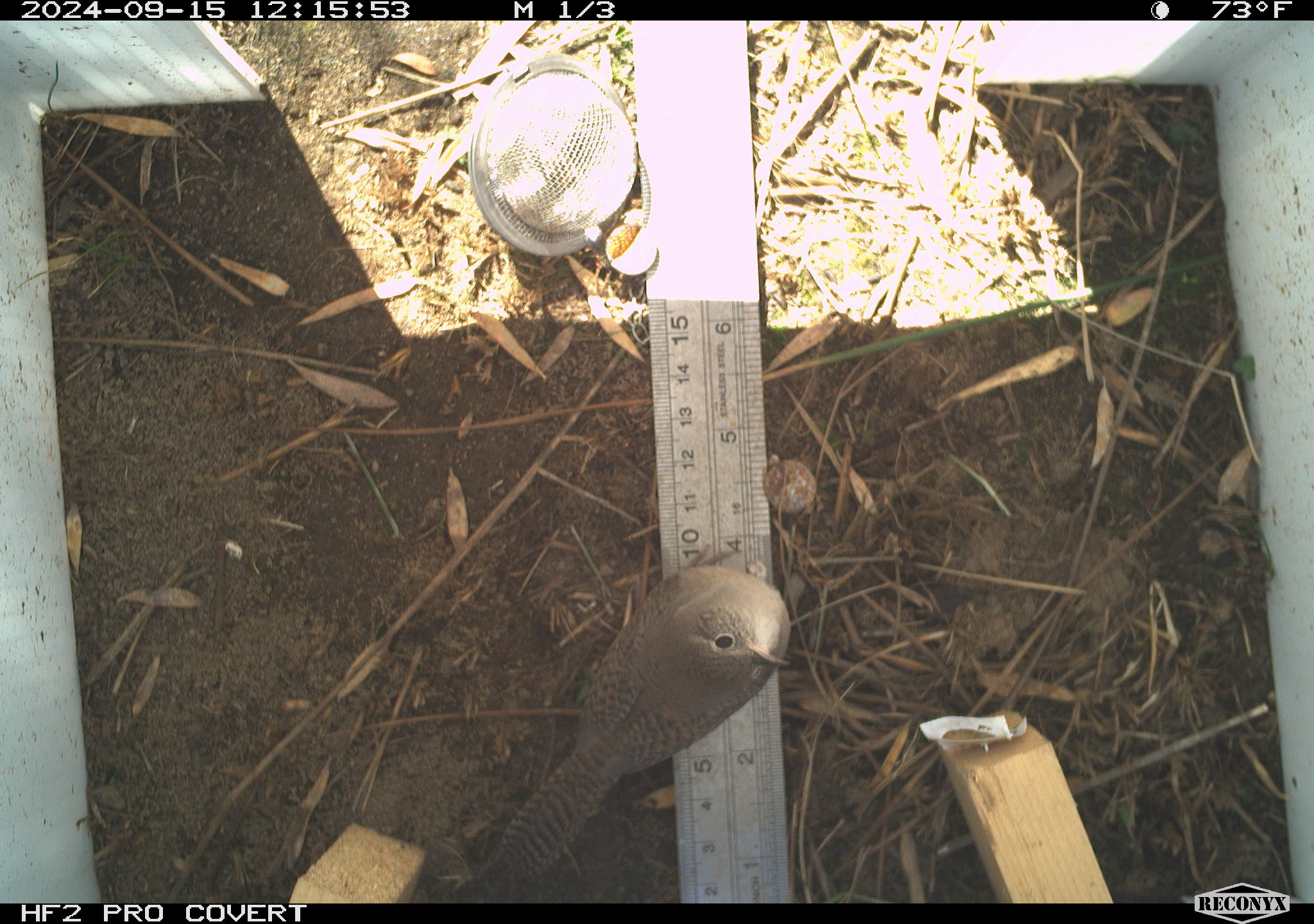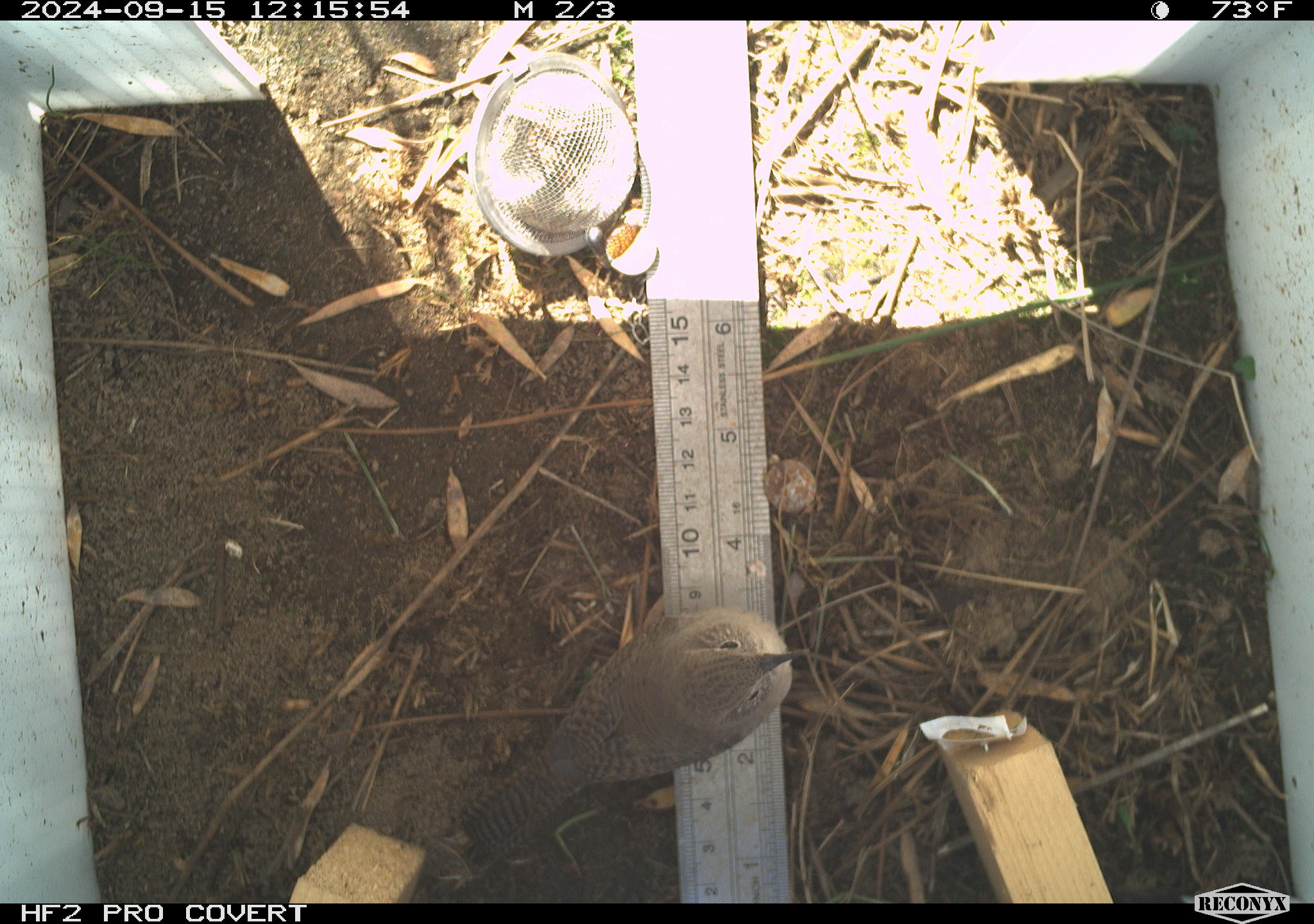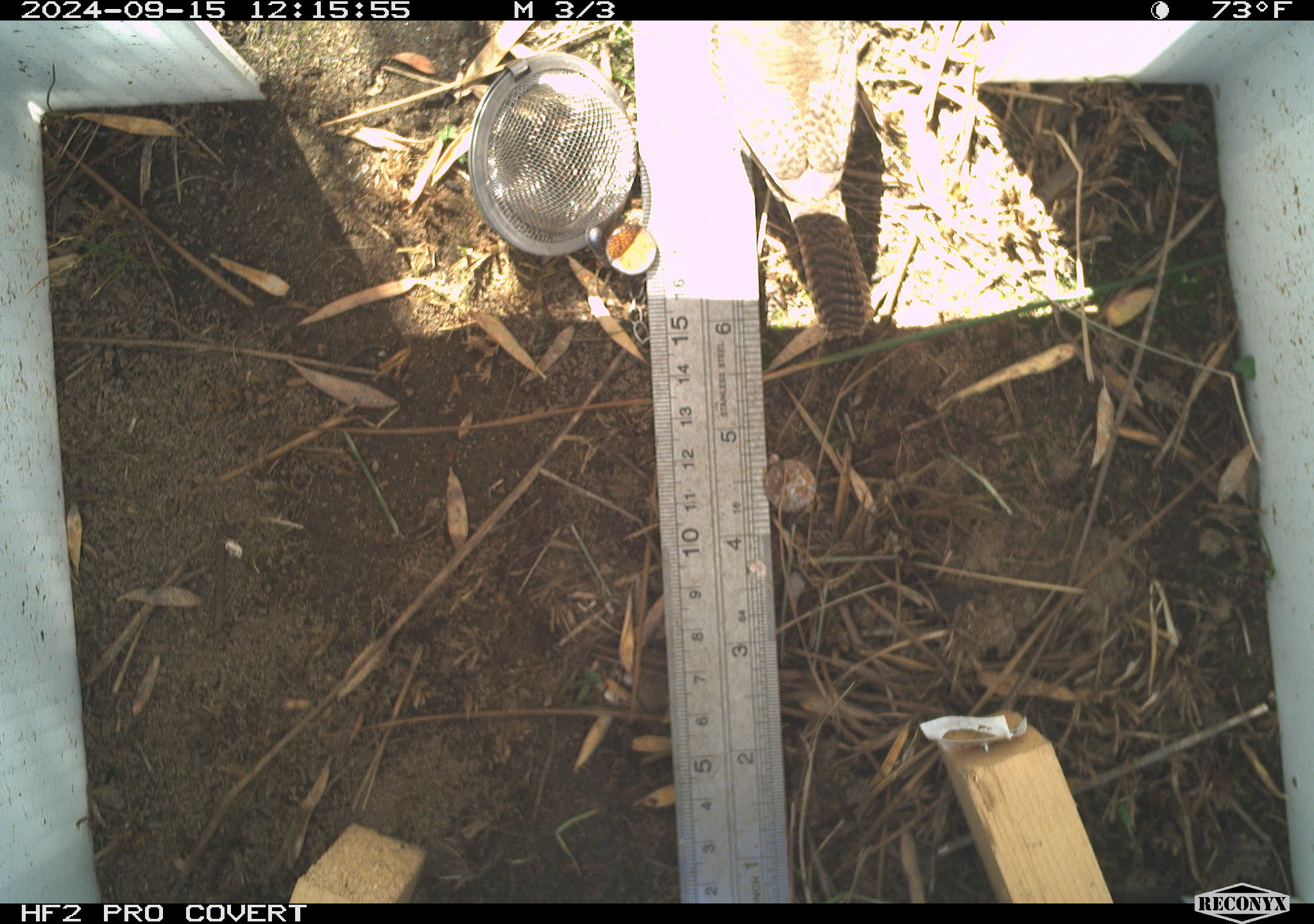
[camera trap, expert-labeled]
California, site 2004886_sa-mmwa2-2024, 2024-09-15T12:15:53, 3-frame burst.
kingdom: Animalia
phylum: Chordata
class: Aves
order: Passeriformes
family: Troglodytidae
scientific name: Troglodytidae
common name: wren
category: troglodytidae family